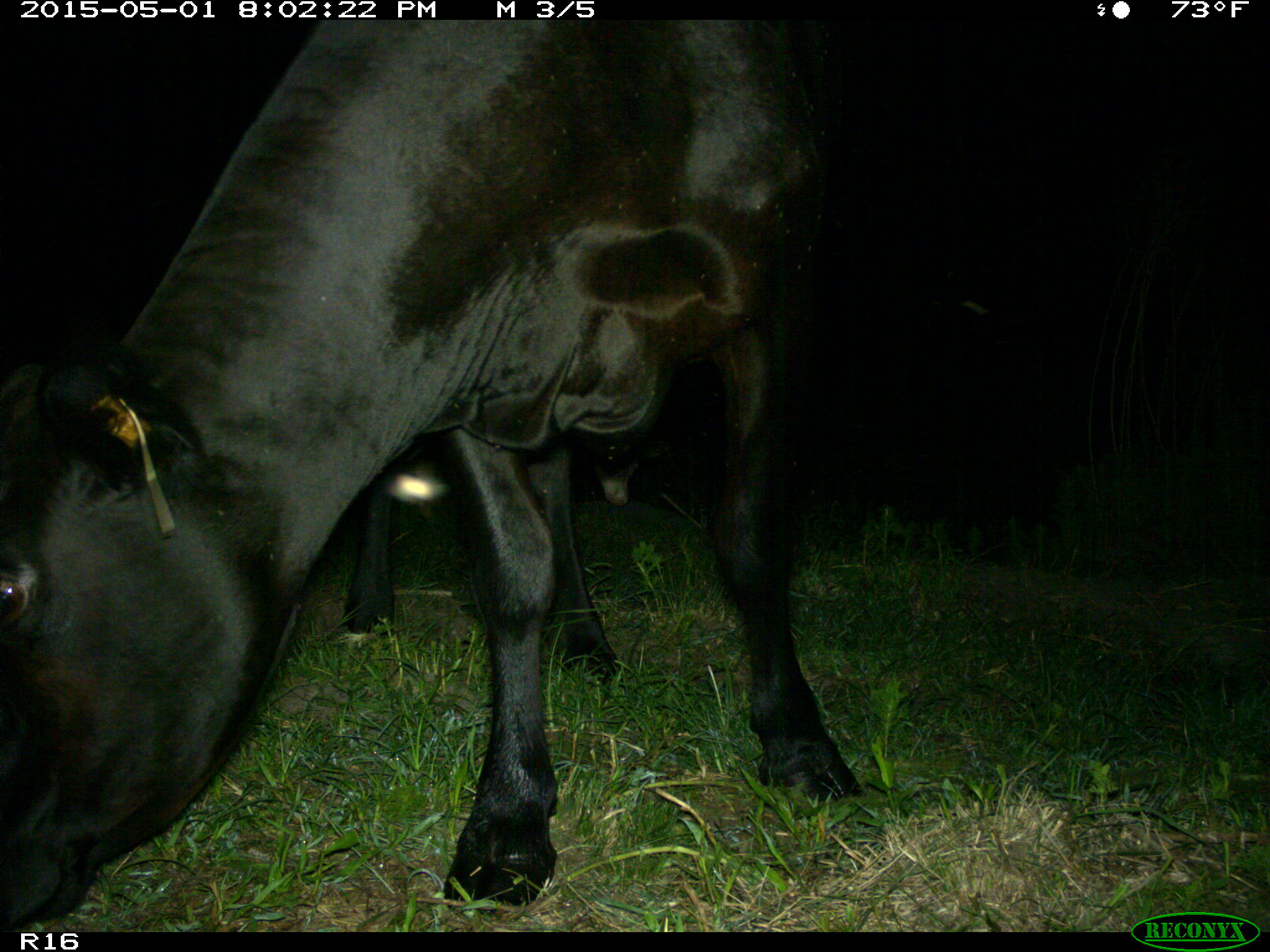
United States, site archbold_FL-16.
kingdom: Animalia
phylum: Chordata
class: Mammalia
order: Artiodactyla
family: Bovidae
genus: Bos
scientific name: Bos taurus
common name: domestic cow